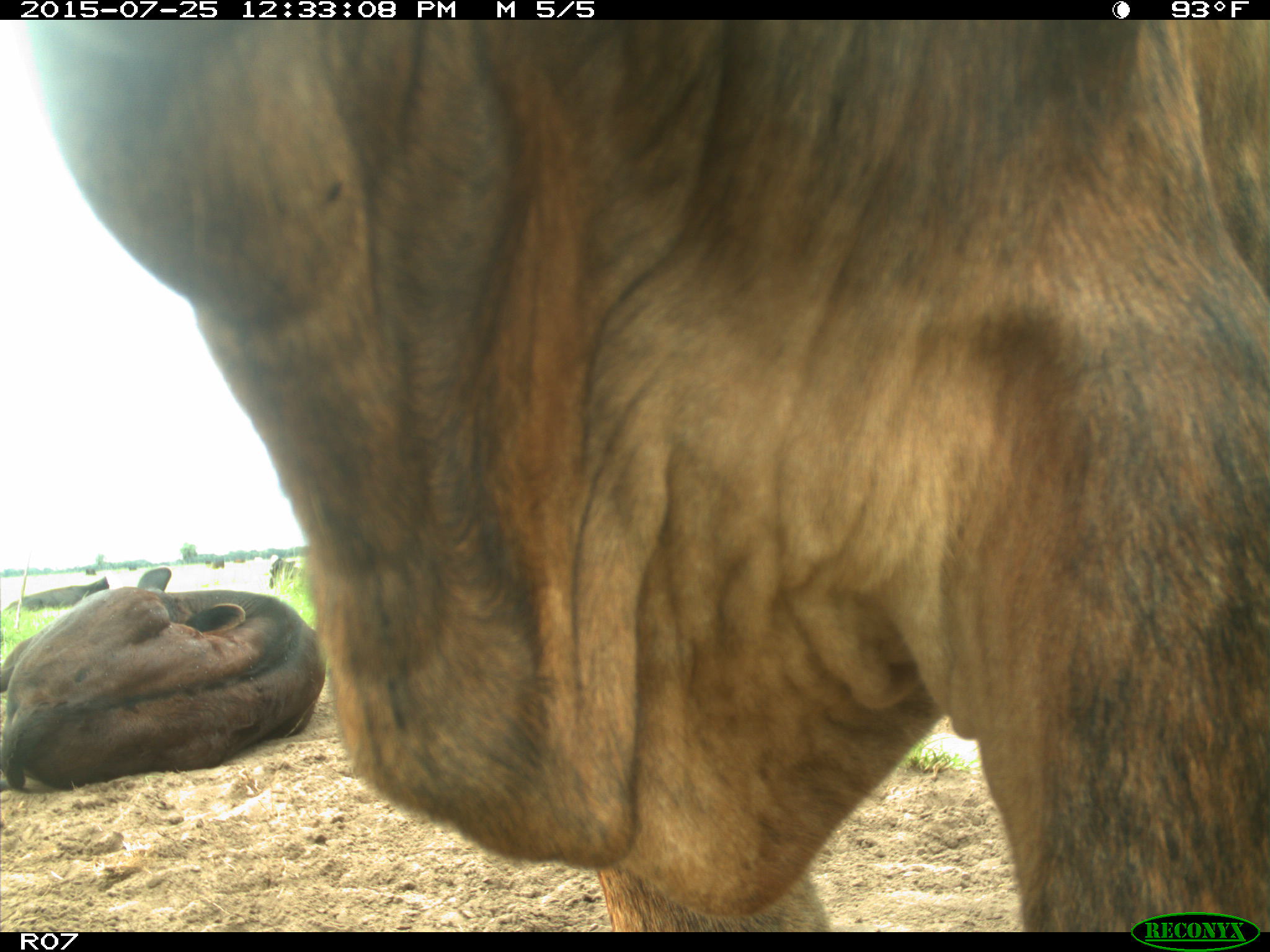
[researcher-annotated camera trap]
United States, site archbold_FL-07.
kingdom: Animalia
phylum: Chordata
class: Mammalia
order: Artiodactyla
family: Bovidae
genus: Bos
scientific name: Bos taurus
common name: domestic cow